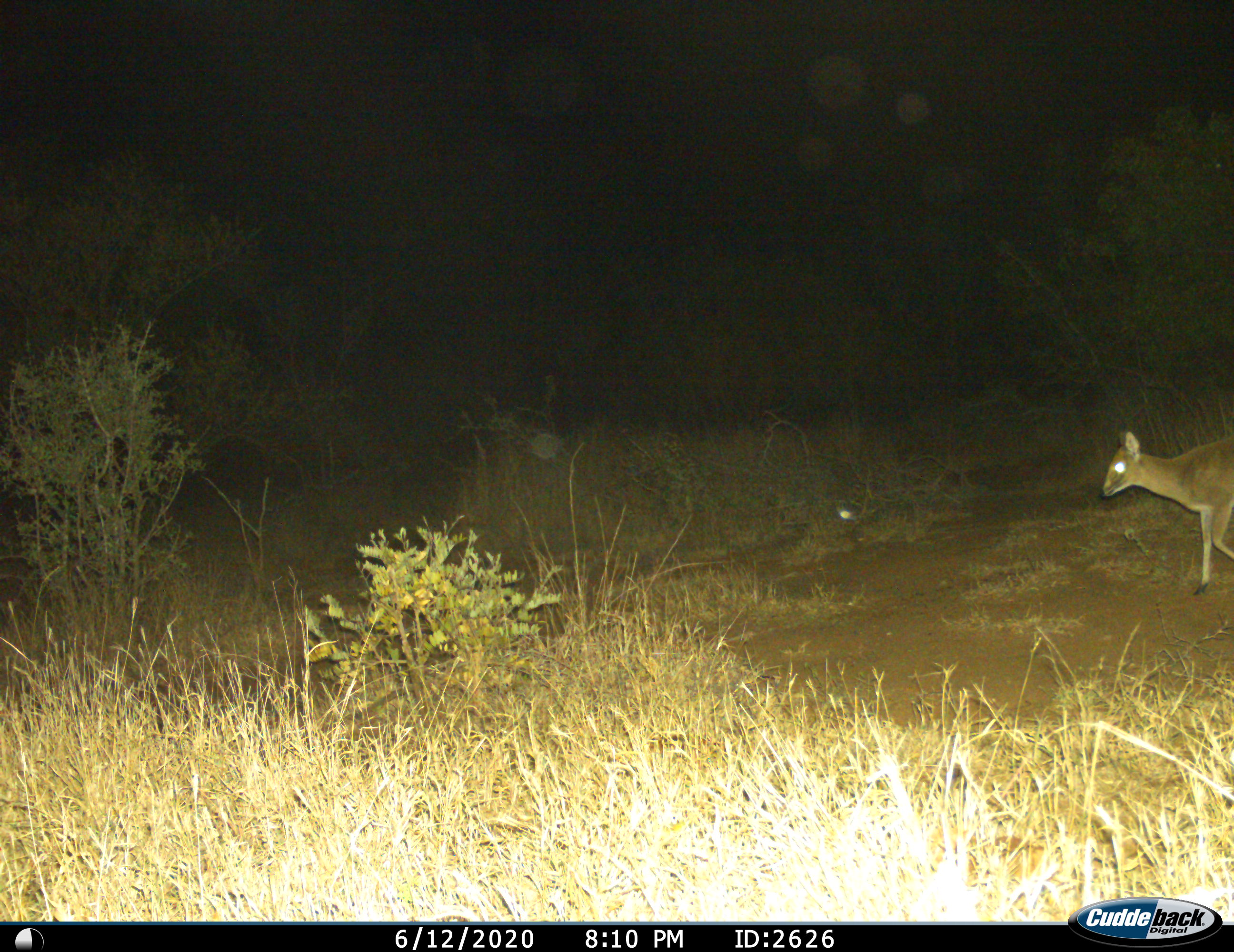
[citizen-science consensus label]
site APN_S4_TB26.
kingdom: Animalia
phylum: Chordata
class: Mammalia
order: Artiodactyla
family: Bovidae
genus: Madoqua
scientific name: Madoqua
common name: dik-dik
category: dikdik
Dikdik (dik-dik) (Madoqua), count 1. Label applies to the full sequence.